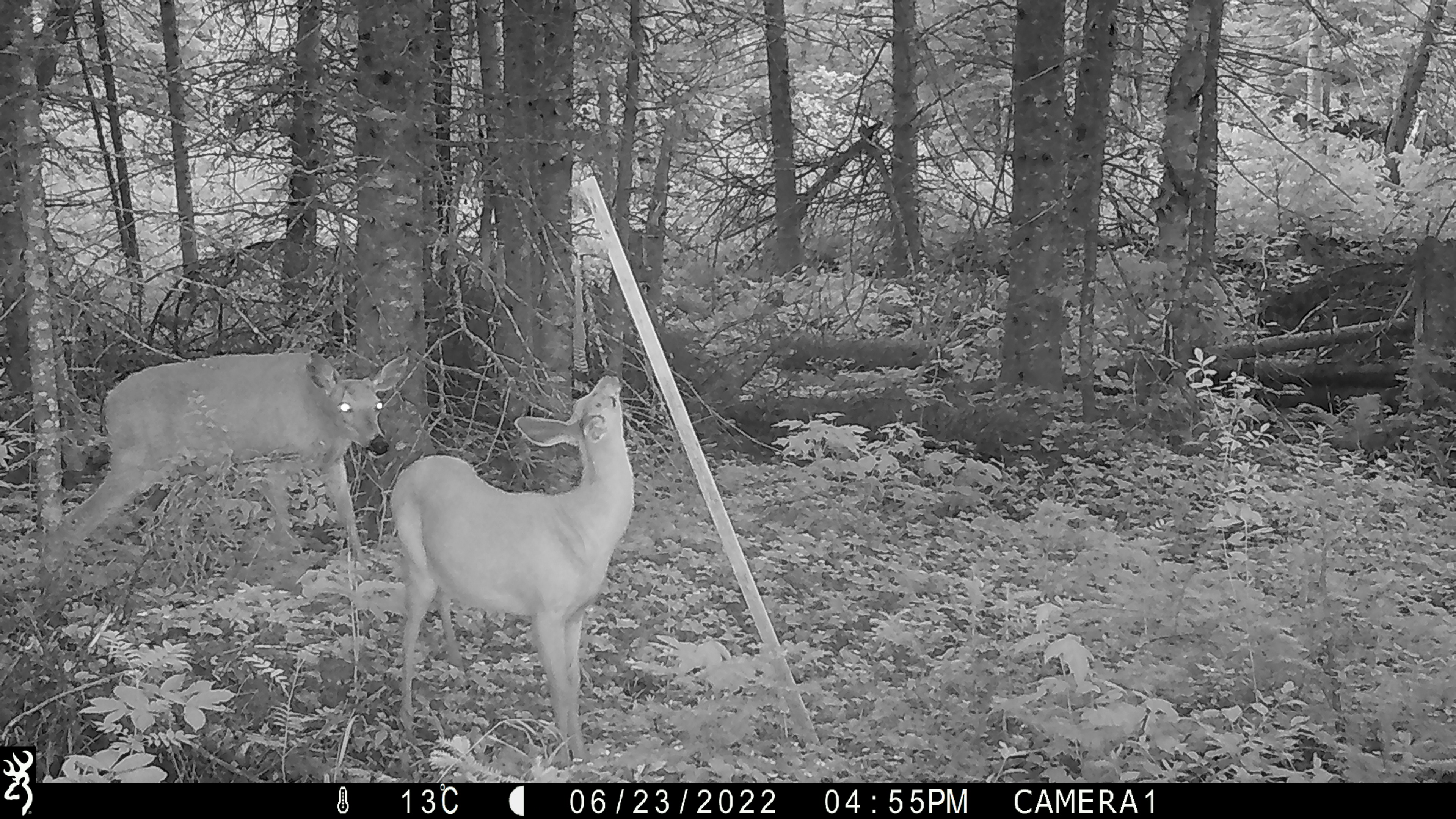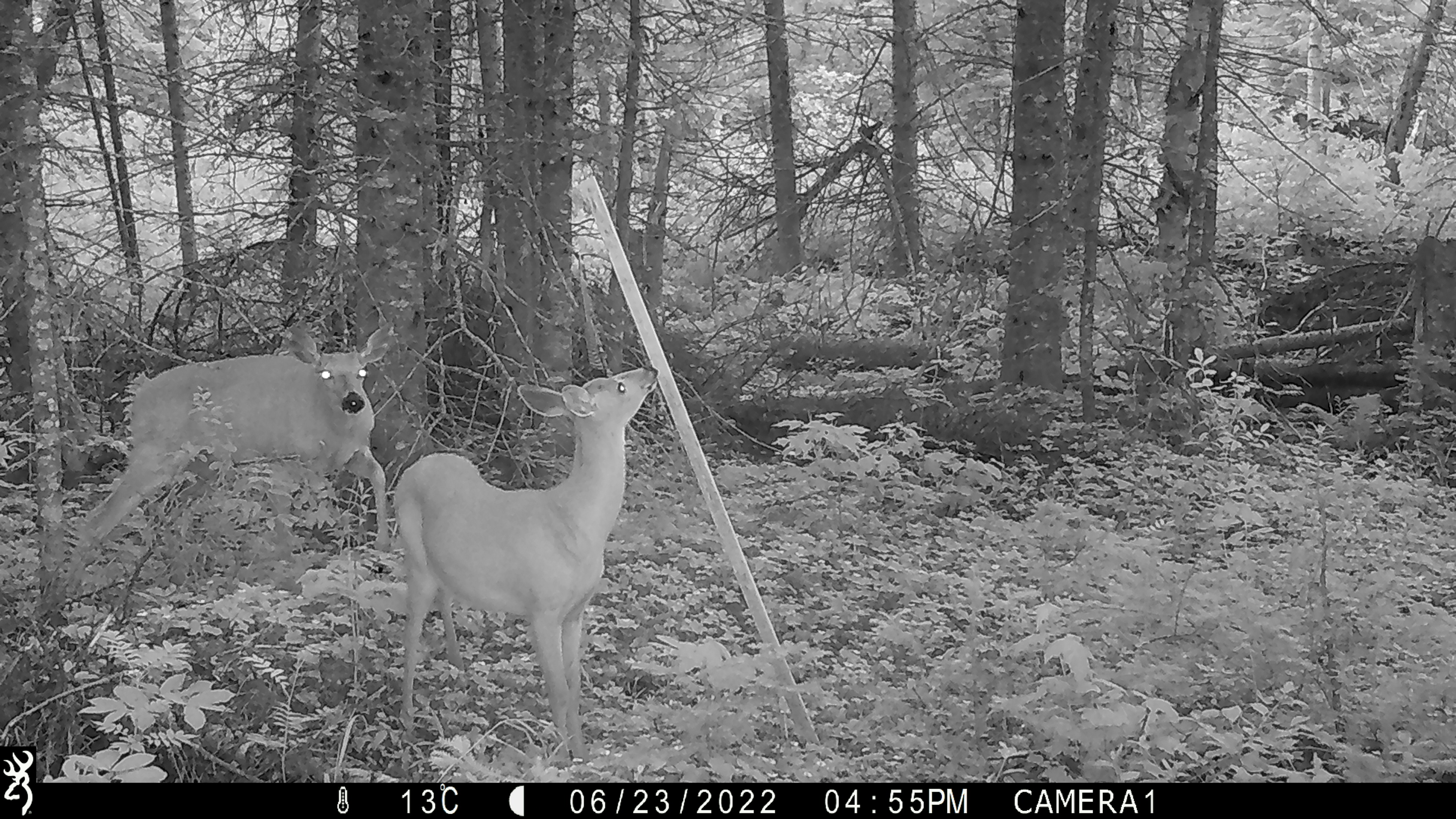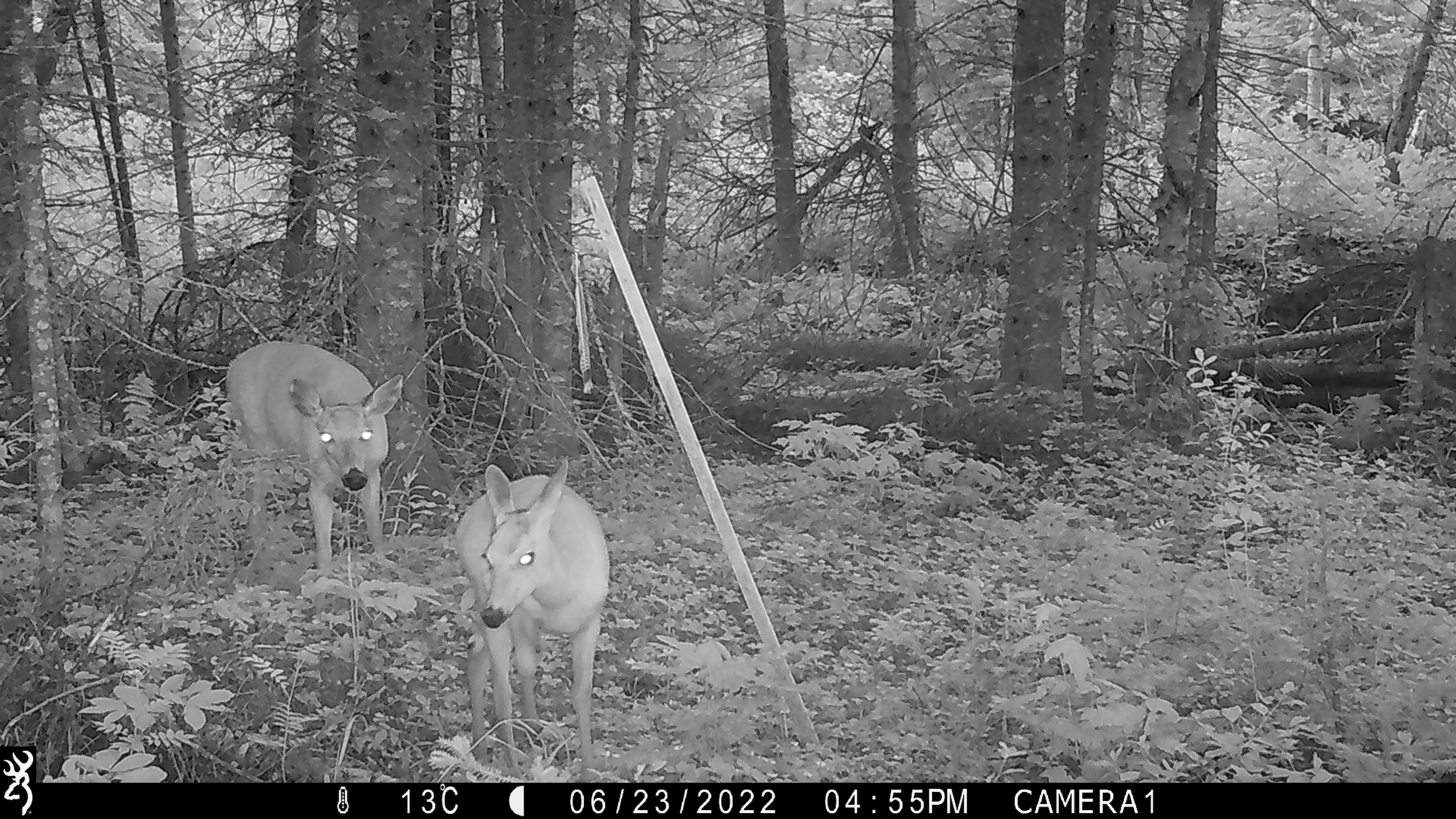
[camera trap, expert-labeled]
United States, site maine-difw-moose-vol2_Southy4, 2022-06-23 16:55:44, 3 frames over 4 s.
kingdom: Animalia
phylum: Chordata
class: Mammalia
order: Artiodactyla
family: Cervidae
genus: Odocoileus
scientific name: Odocoileus virginianus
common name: white-tailed deer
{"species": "white-tailed deer (Odocoileus virginianus)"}